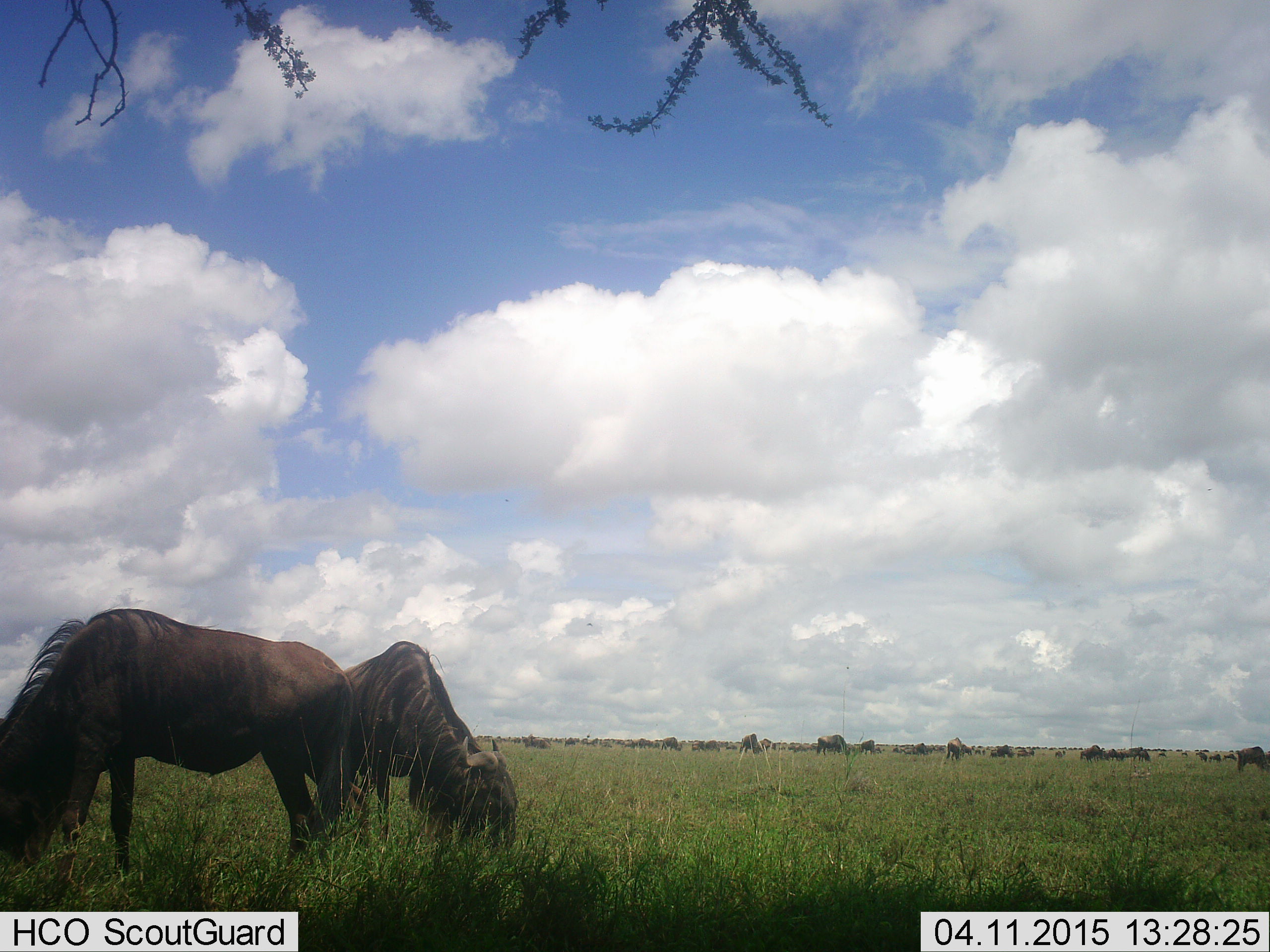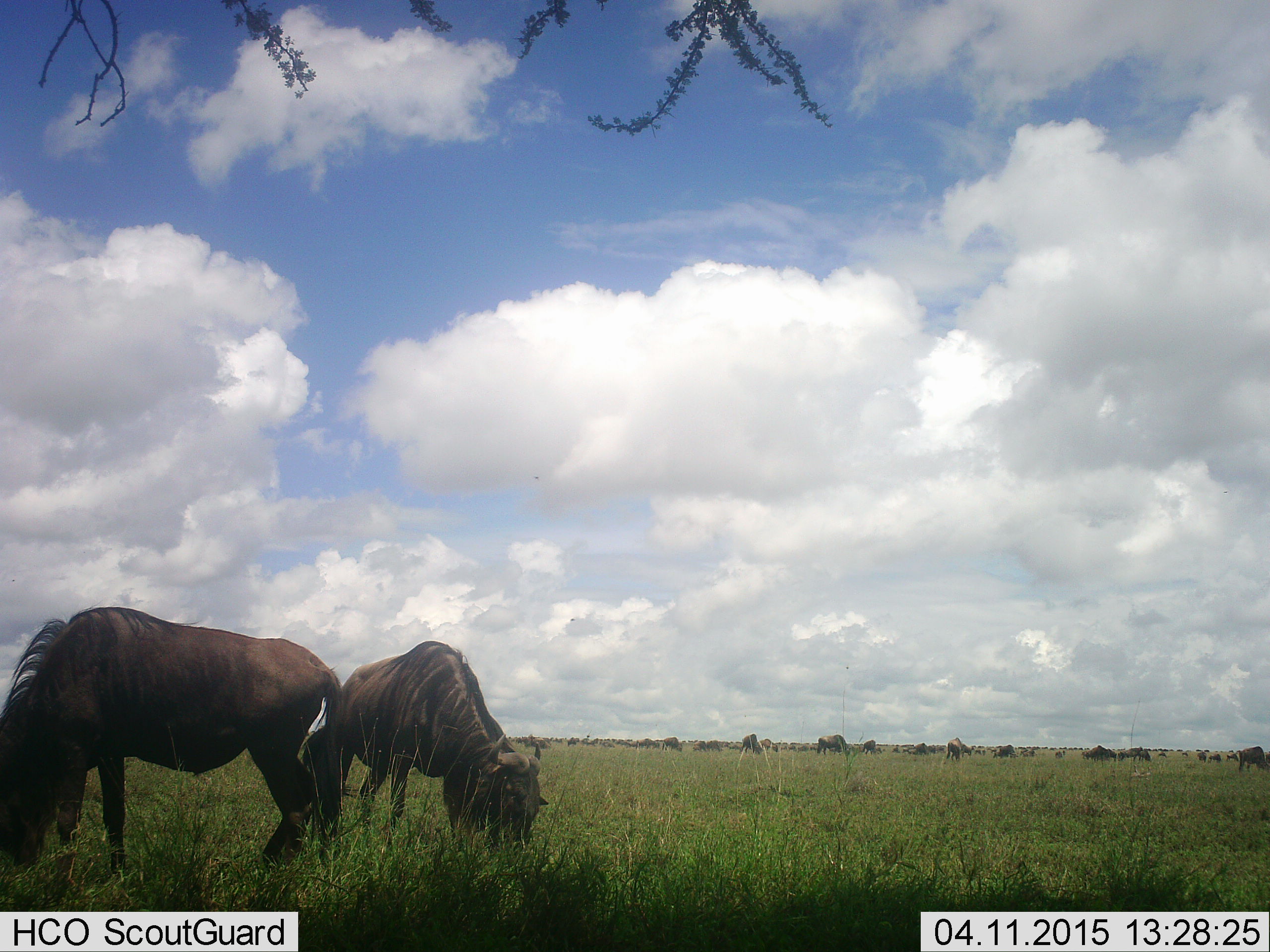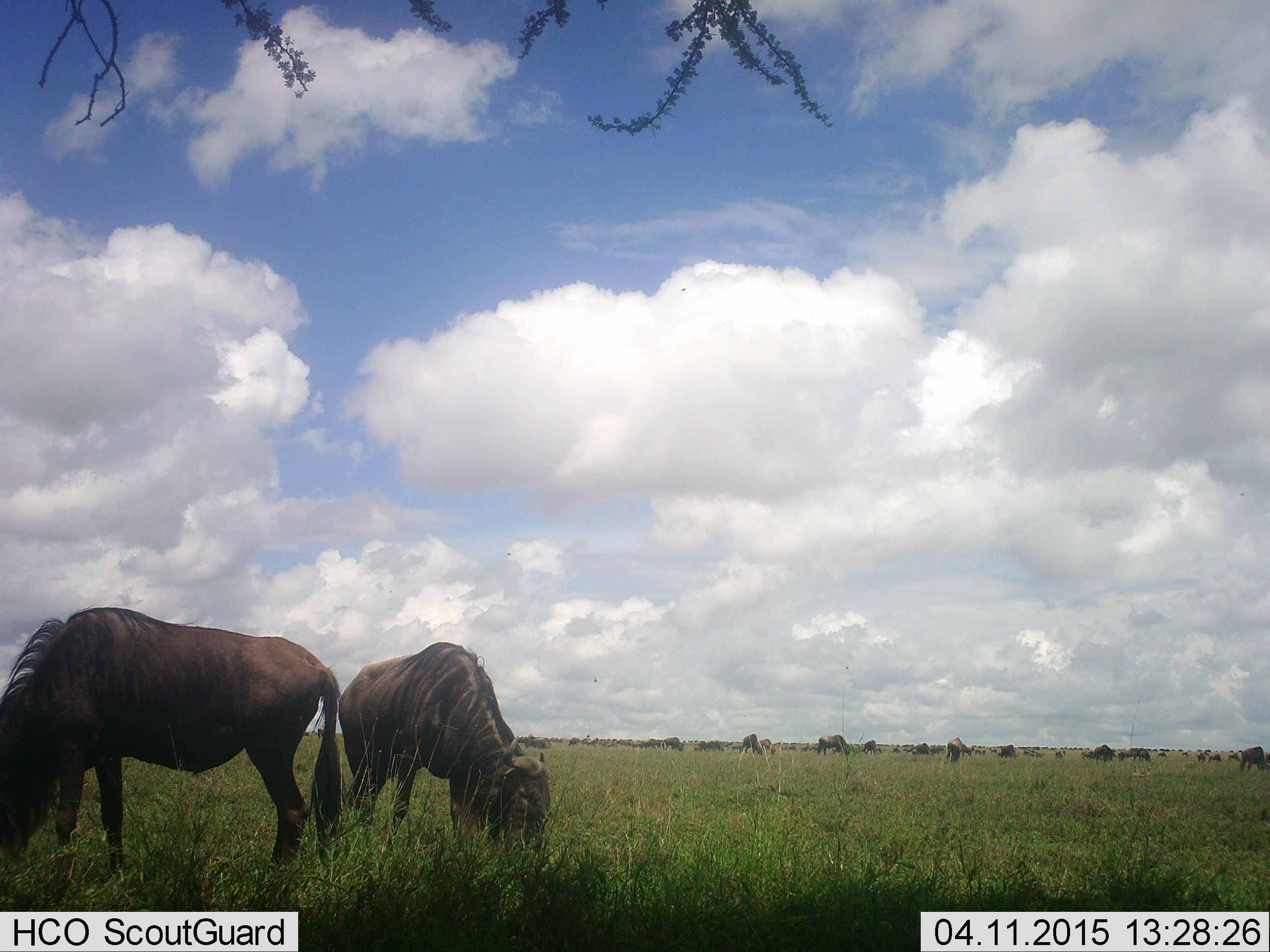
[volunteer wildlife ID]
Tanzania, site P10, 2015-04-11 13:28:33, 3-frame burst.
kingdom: Animalia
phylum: Chordata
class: Mammalia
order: Artiodactyla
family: Bovidae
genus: Connochaetes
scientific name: Connochaetes taurinus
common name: blue wildebeest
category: wildebeest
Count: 11-50.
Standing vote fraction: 30%.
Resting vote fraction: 0%.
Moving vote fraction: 10%.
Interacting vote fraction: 0%.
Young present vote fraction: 0%.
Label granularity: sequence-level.